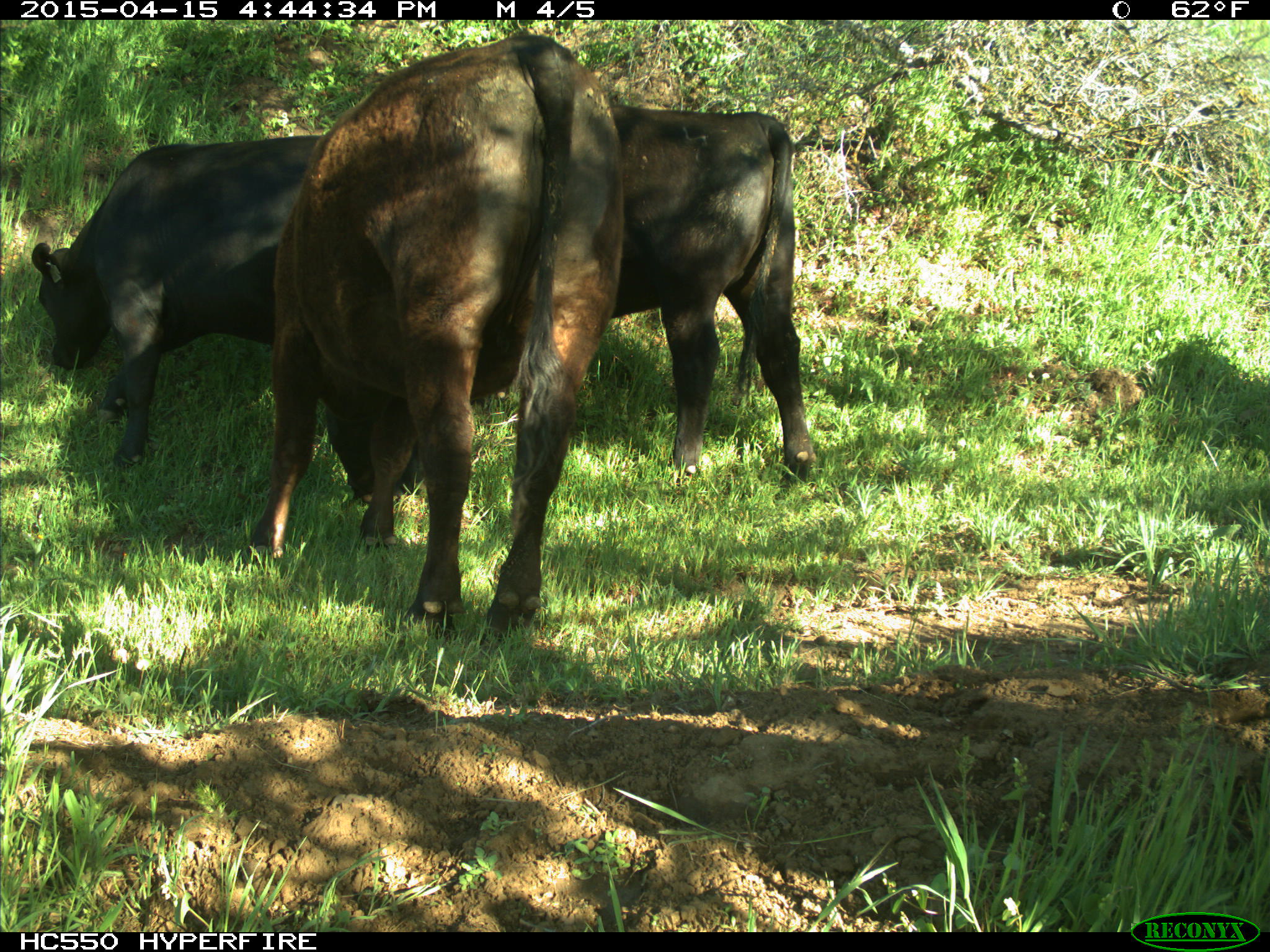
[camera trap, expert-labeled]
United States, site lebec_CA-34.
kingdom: Animalia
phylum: Chordata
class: Mammalia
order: Artiodactyla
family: Bovidae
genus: Bos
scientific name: Bos taurus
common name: domestic cow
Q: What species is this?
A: Bos taurus (domestic cow).